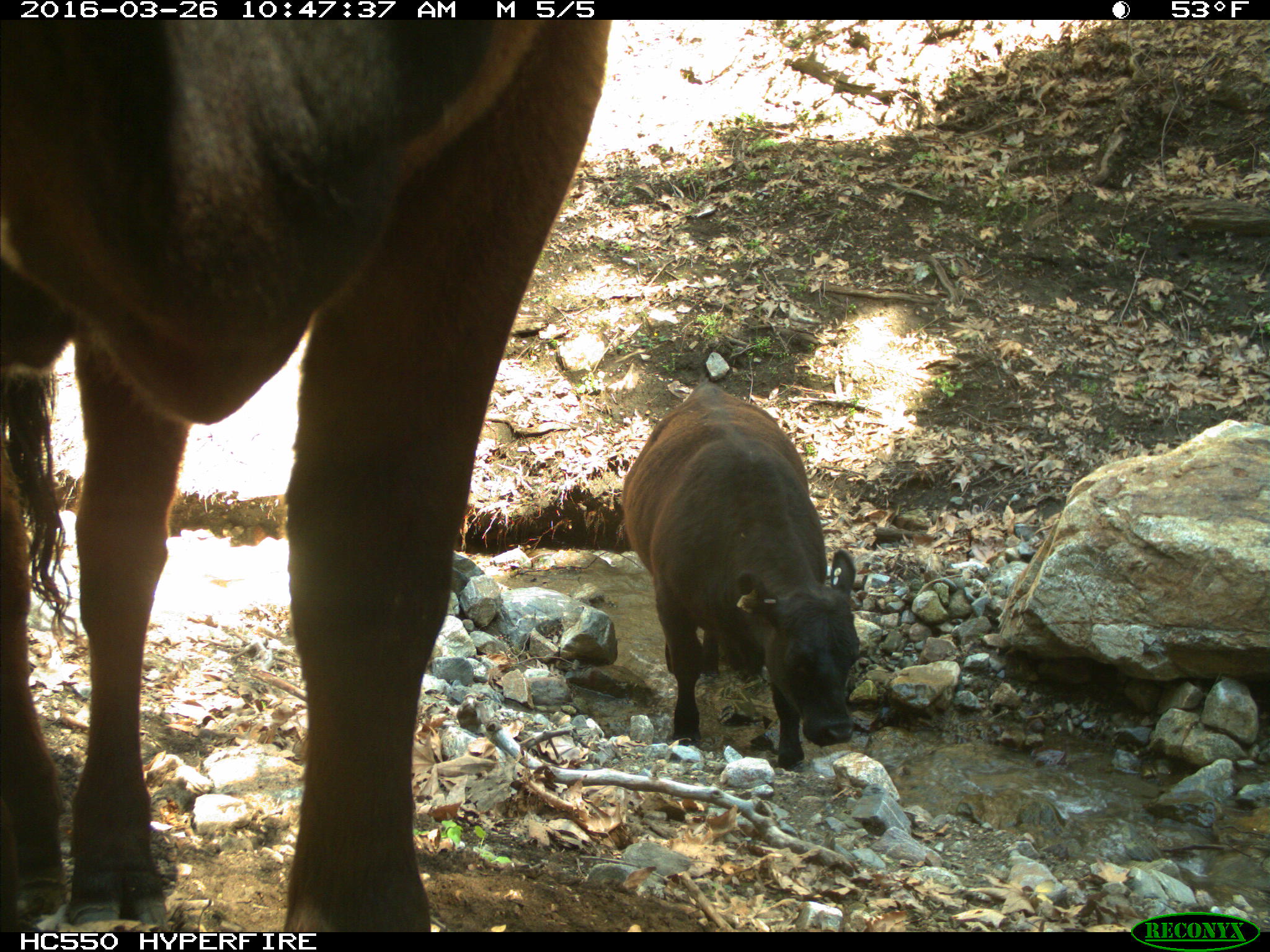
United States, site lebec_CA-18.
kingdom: Animalia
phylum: Chordata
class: Mammalia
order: Artiodactyla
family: Bovidae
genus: Bos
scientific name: Bos taurus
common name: domestic cow